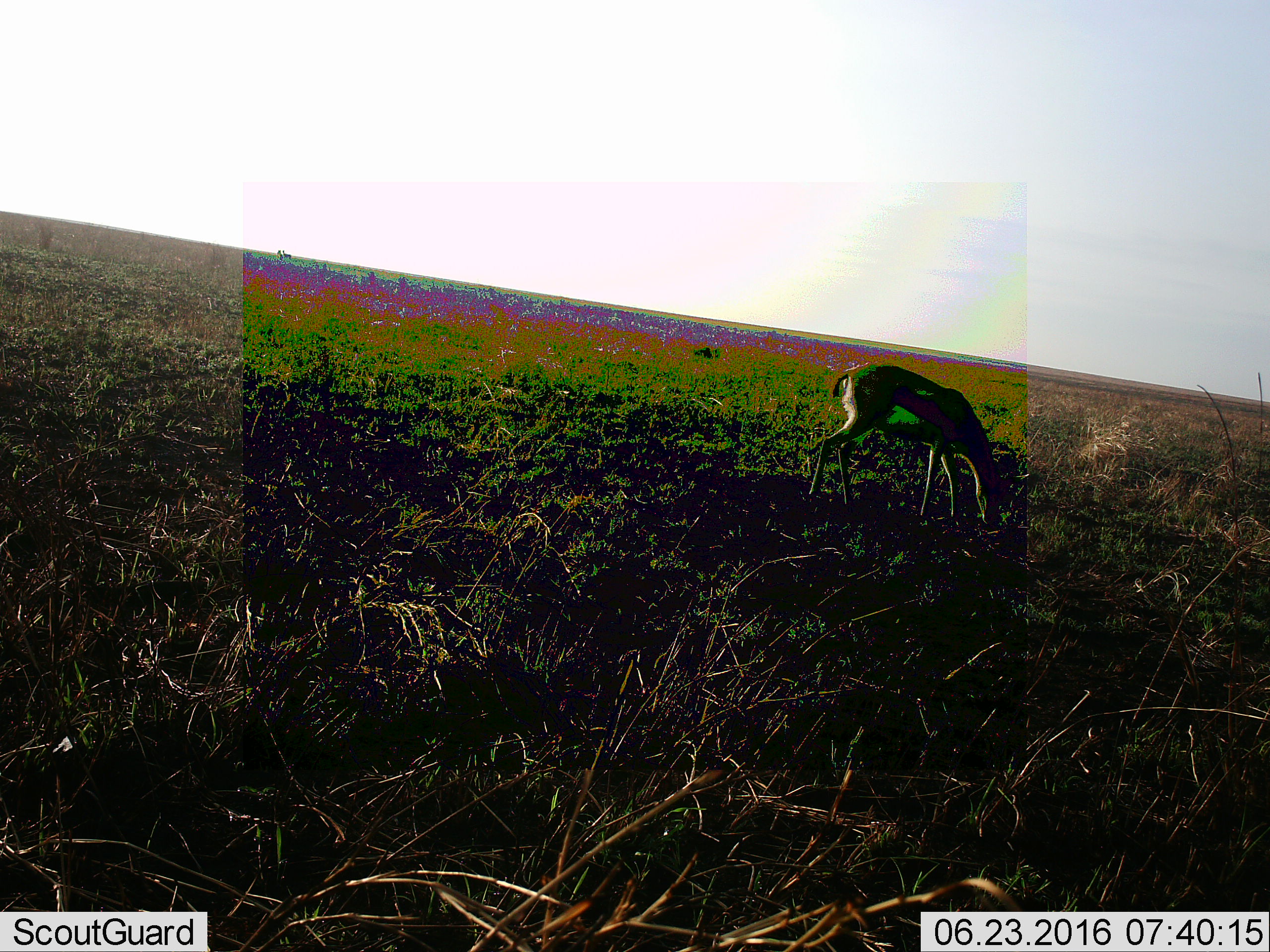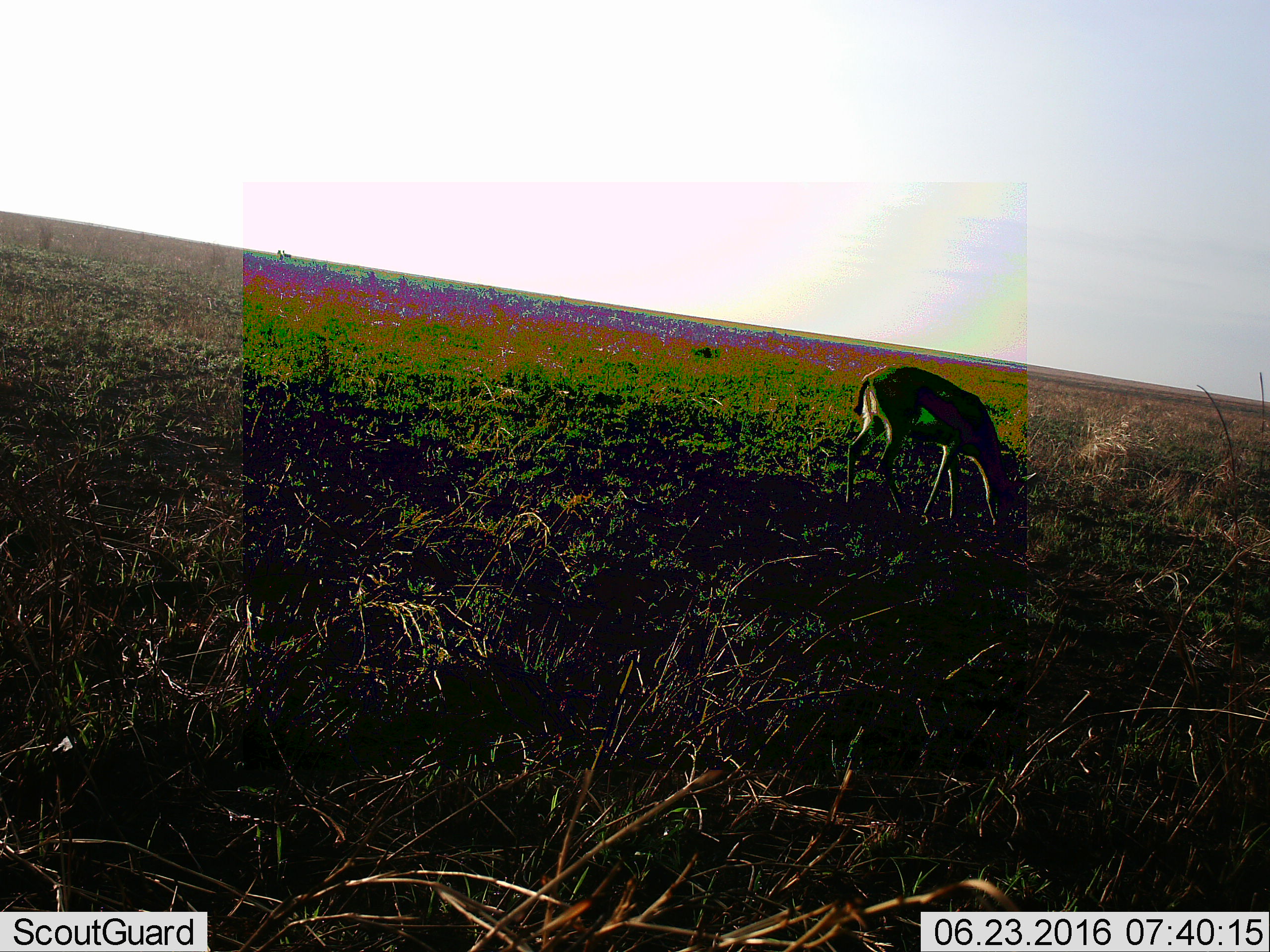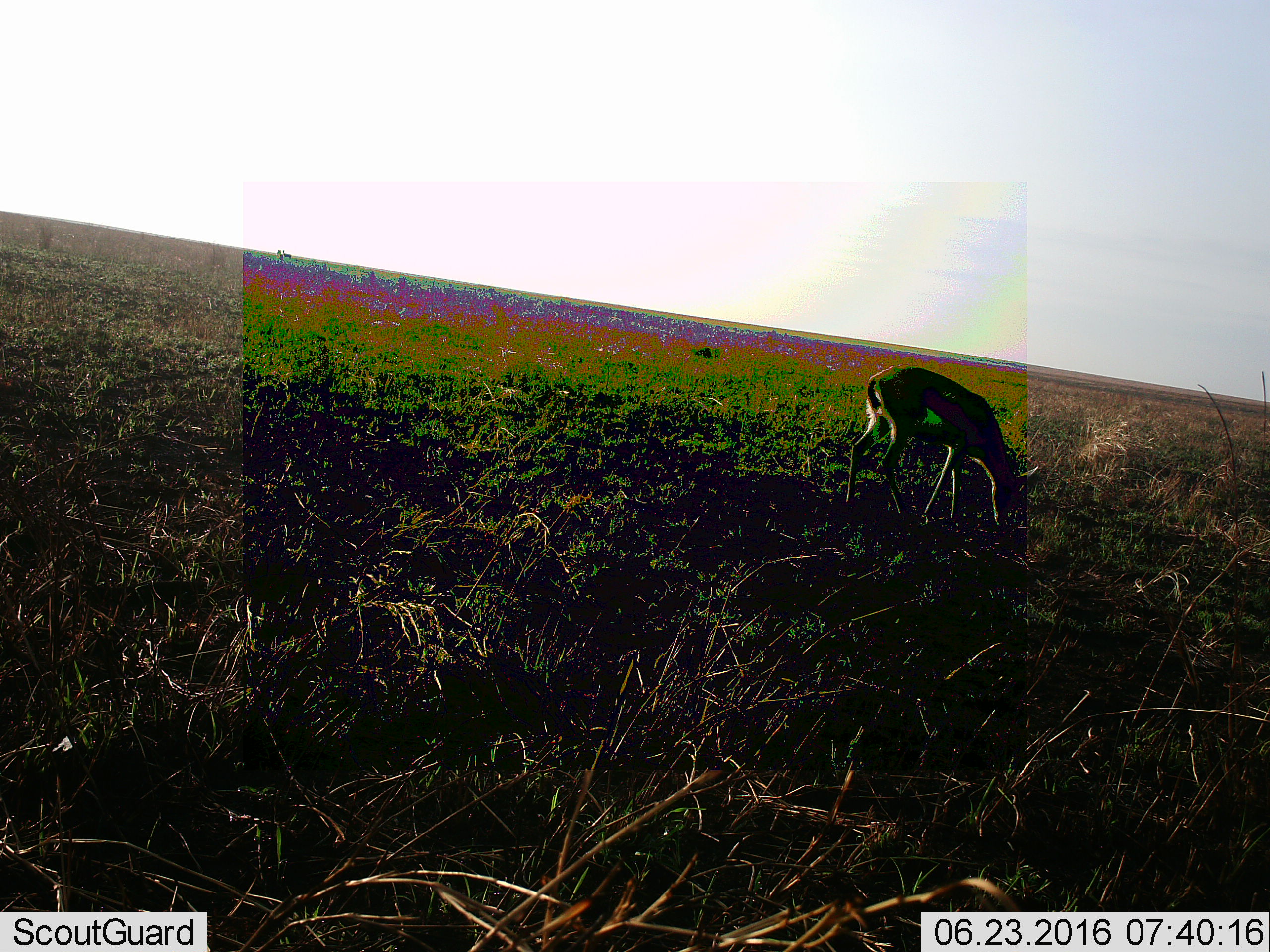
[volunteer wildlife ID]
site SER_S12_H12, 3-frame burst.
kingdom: Animalia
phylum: Chordata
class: Mammalia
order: Artiodactyla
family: Bovidae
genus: Eudorcas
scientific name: Eudorcas thomsonii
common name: thomson's gazelle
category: gazellethomsons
Gazellethomsons (thomson's gazelle) (Eudorcas thomsonii), count 1. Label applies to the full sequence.